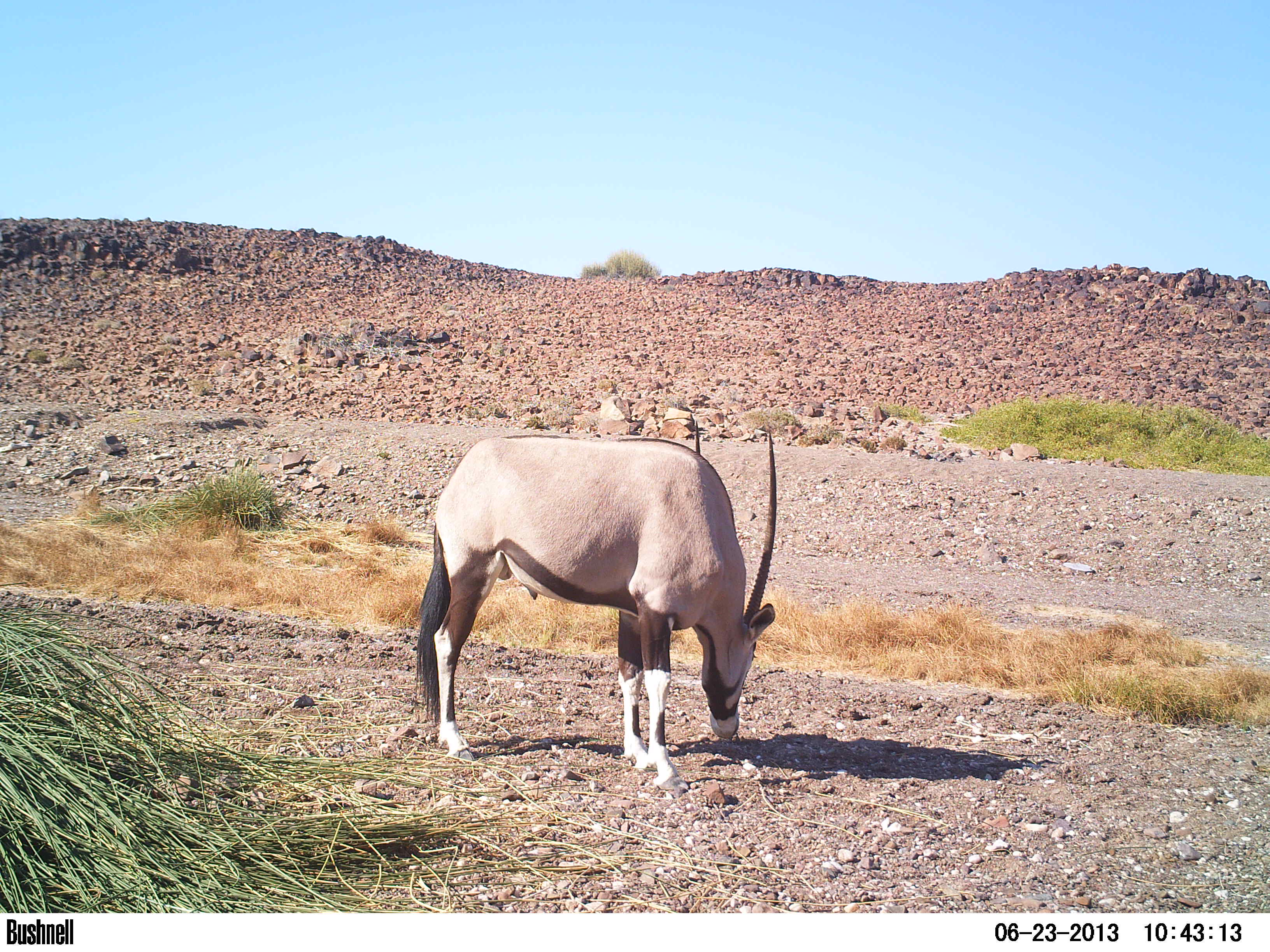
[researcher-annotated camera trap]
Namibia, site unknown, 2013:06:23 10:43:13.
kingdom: Animalia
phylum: Chordata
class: Mammalia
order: Artiodactyla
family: Bovidae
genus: Oryx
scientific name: Oryx gazella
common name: gemsbok